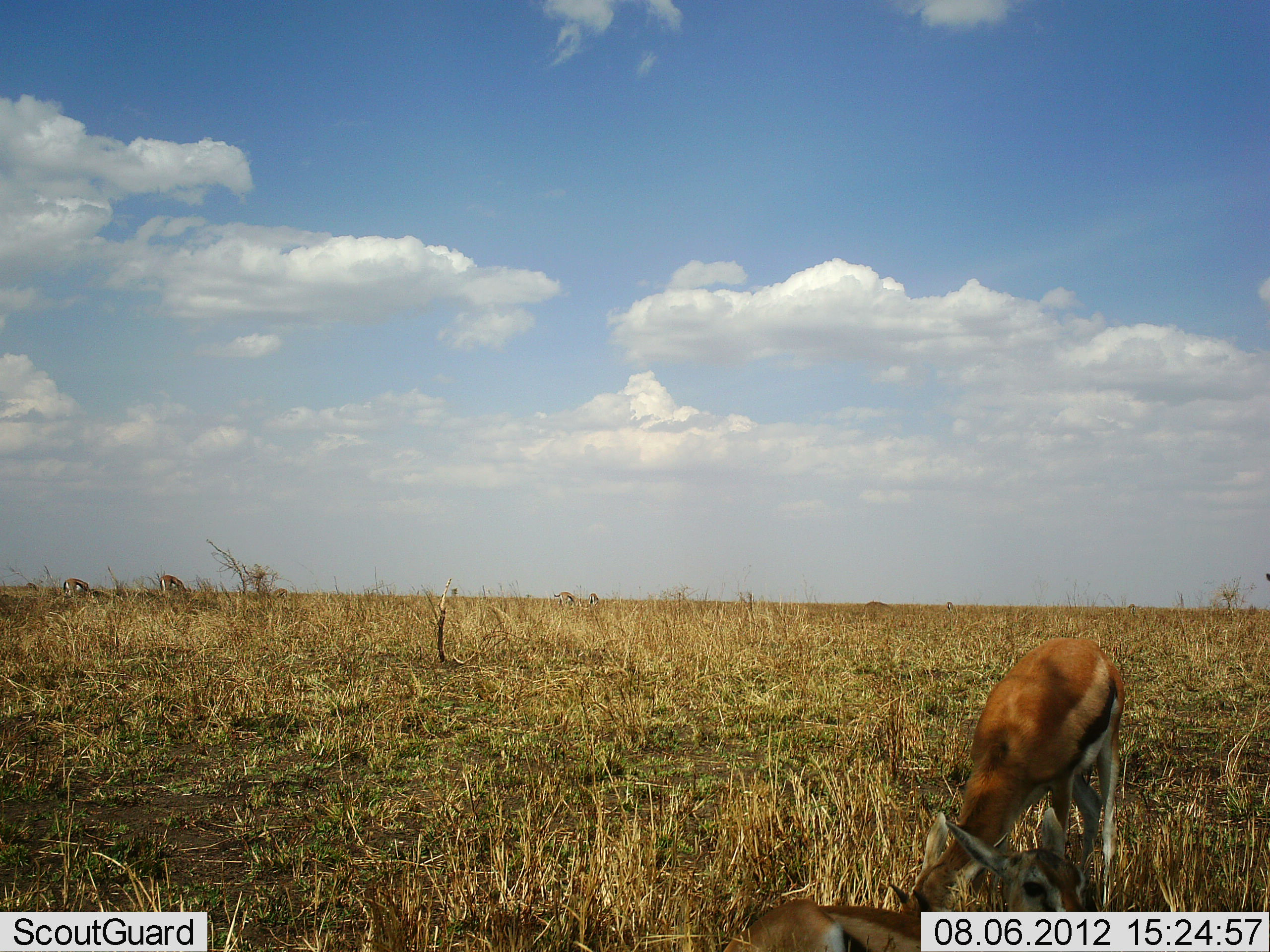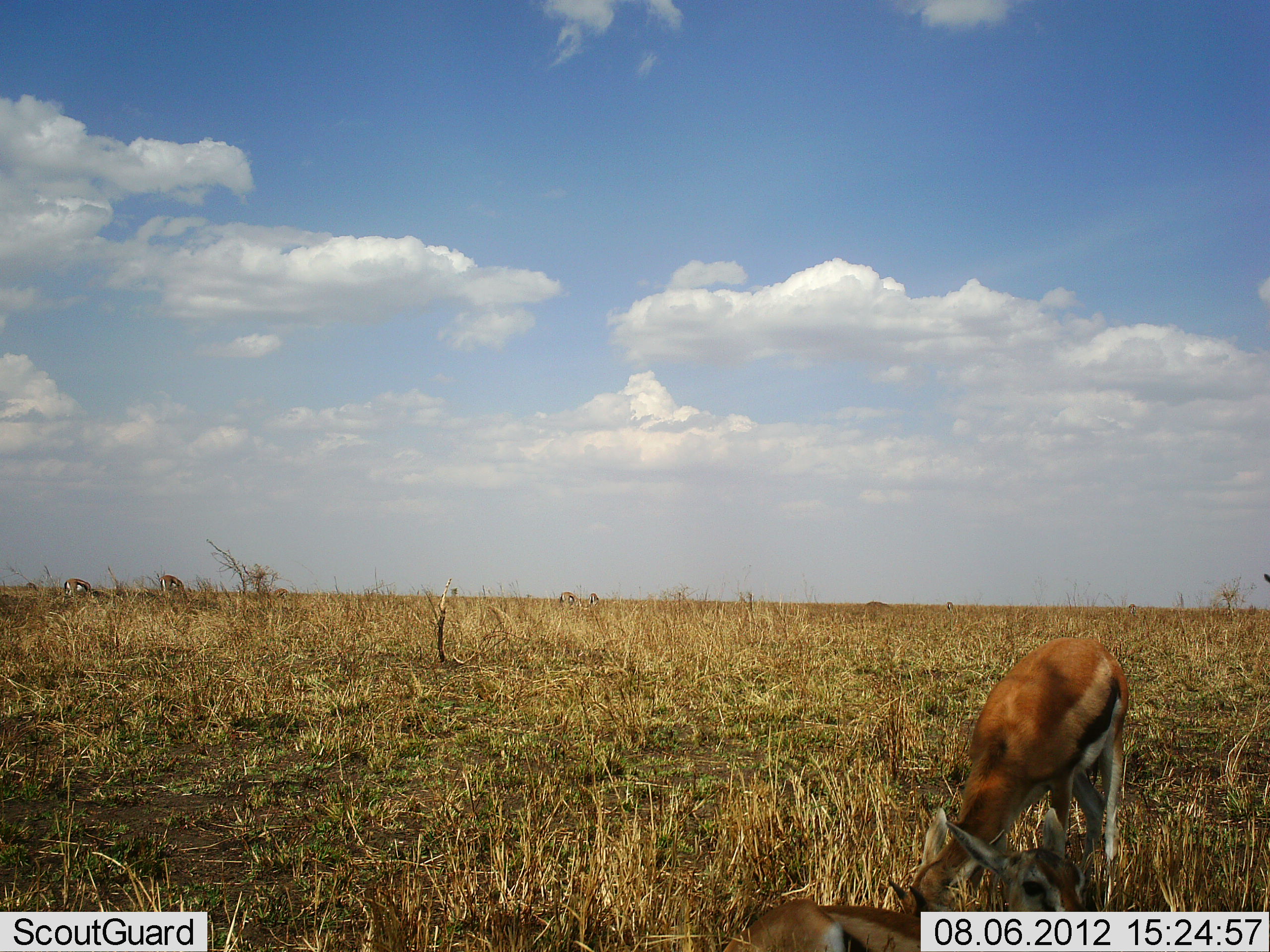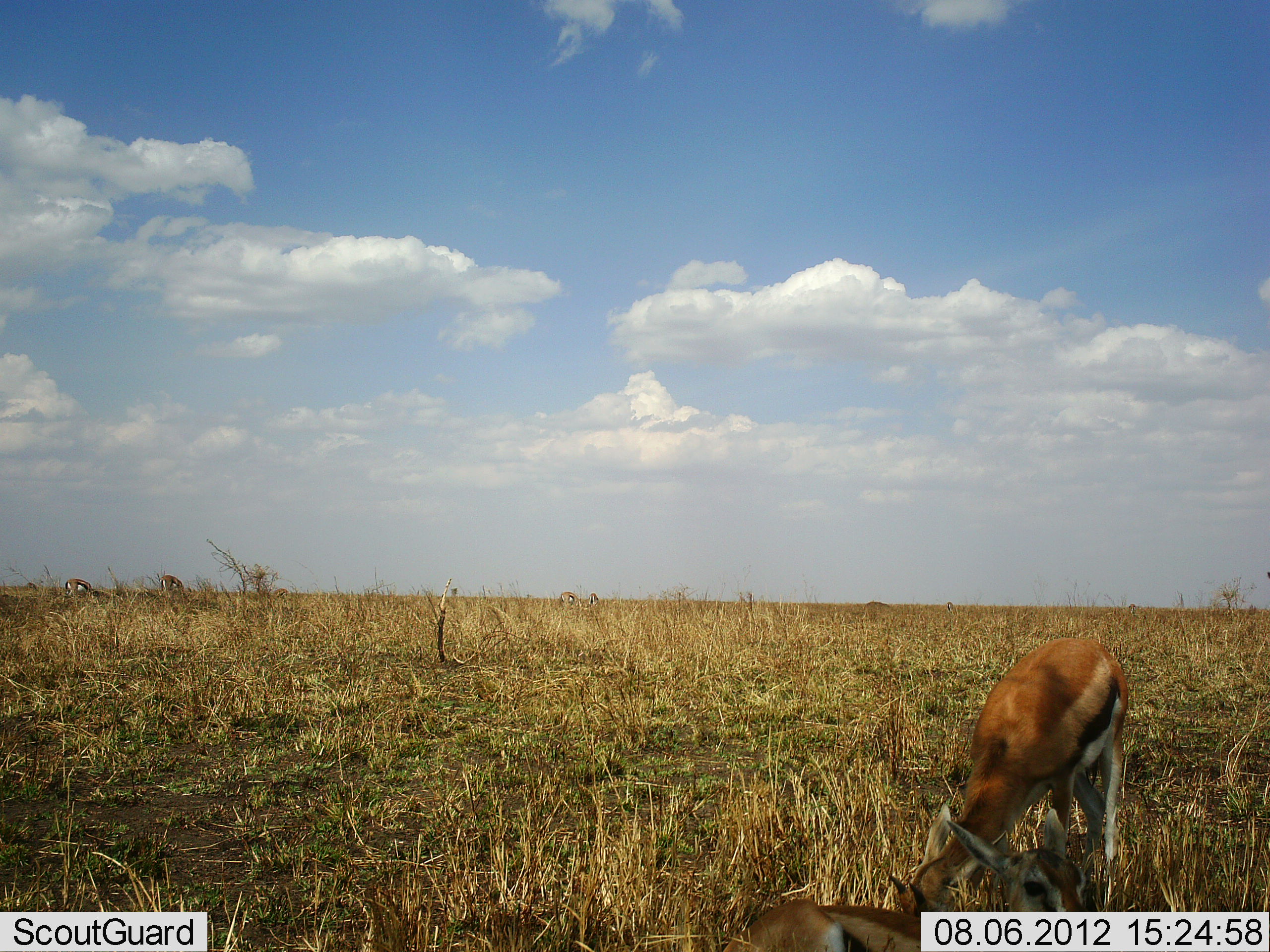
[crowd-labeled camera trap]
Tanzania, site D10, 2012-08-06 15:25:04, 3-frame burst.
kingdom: Animalia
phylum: Chordata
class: Mammalia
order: Artiodactyla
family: Bovidae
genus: Eudorcas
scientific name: Eudorcas thomsonii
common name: thomson's gazelle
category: gazellethomsons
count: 4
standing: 20%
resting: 30%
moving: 0%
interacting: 0%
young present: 10%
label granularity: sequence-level